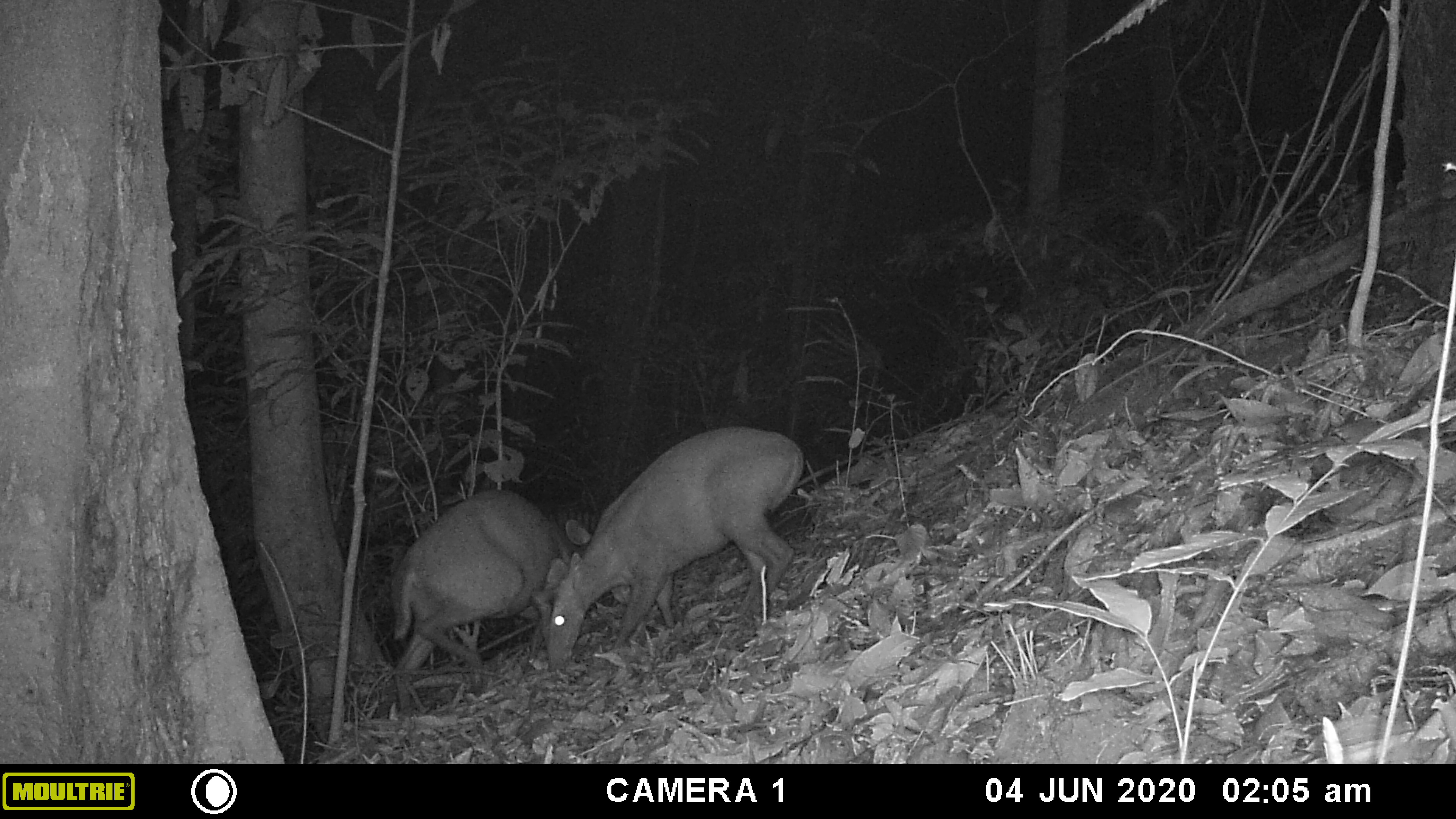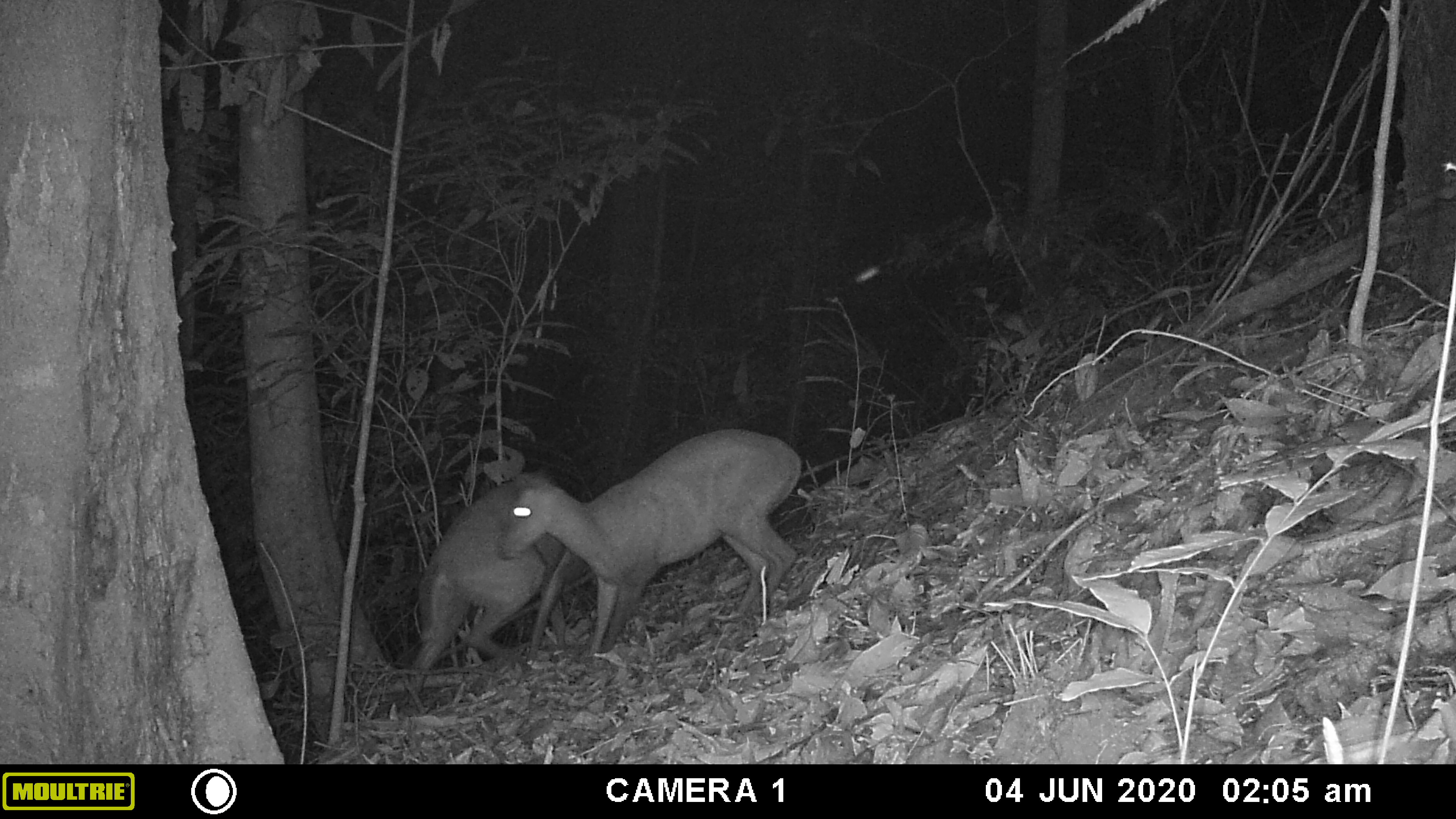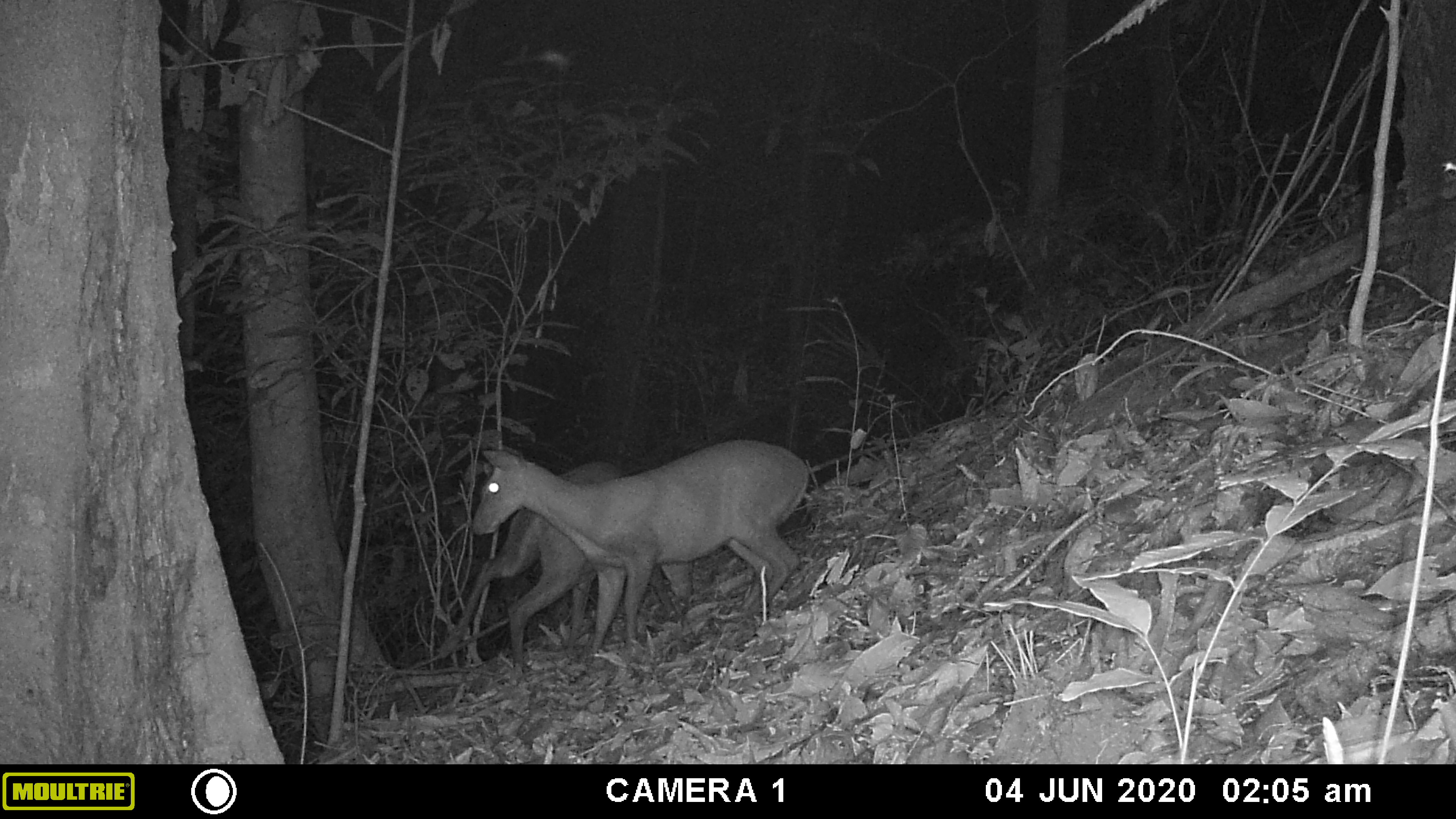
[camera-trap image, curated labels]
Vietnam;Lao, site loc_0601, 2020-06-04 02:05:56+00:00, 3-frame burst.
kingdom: Animalia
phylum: Chordata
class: Mammalia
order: Artiodactyla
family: Cervidae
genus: Muntiacus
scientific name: Muntiacus rooseveltorum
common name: roosevelt's muntjac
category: roosevelts muntjac group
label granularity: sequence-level